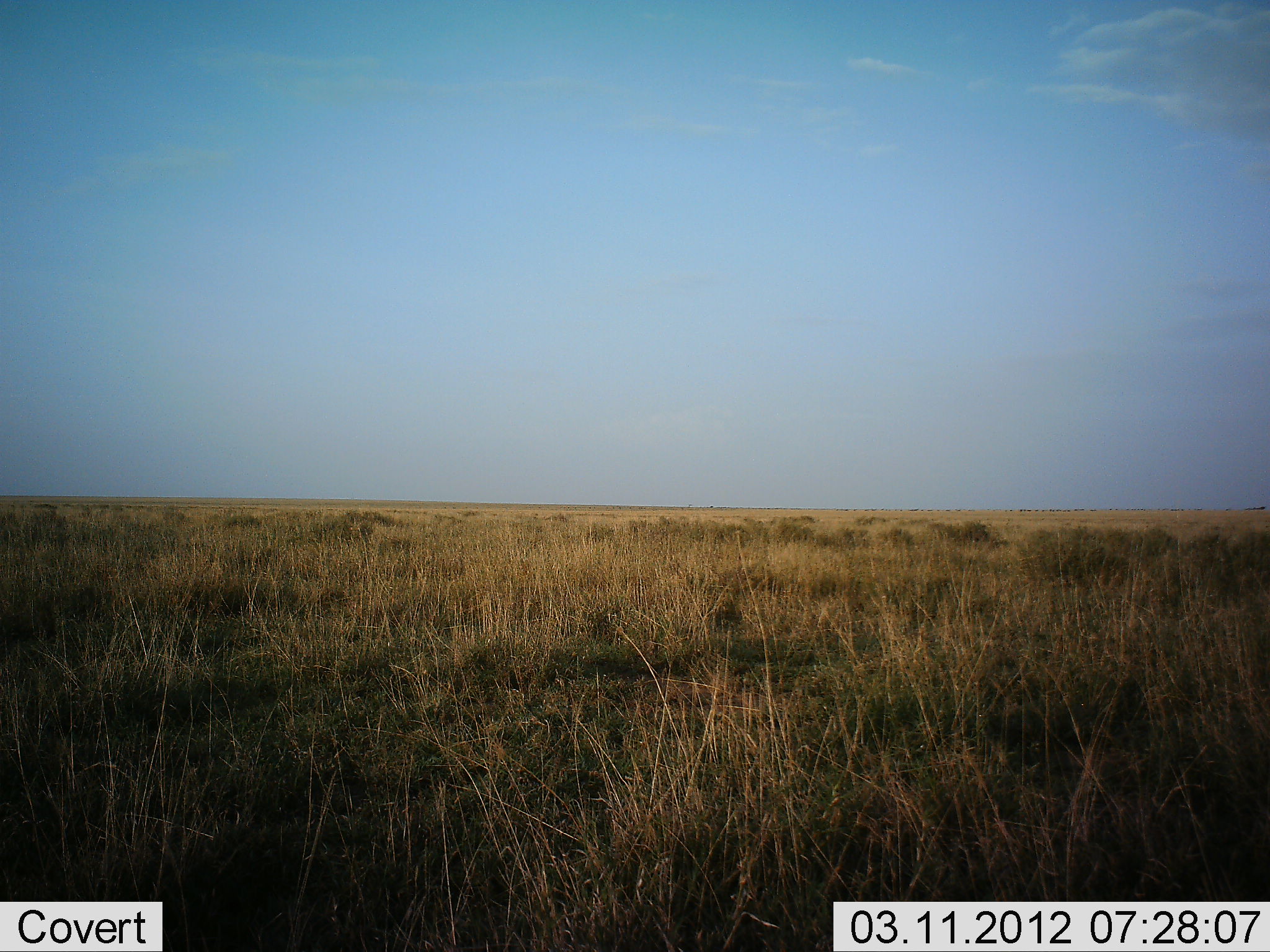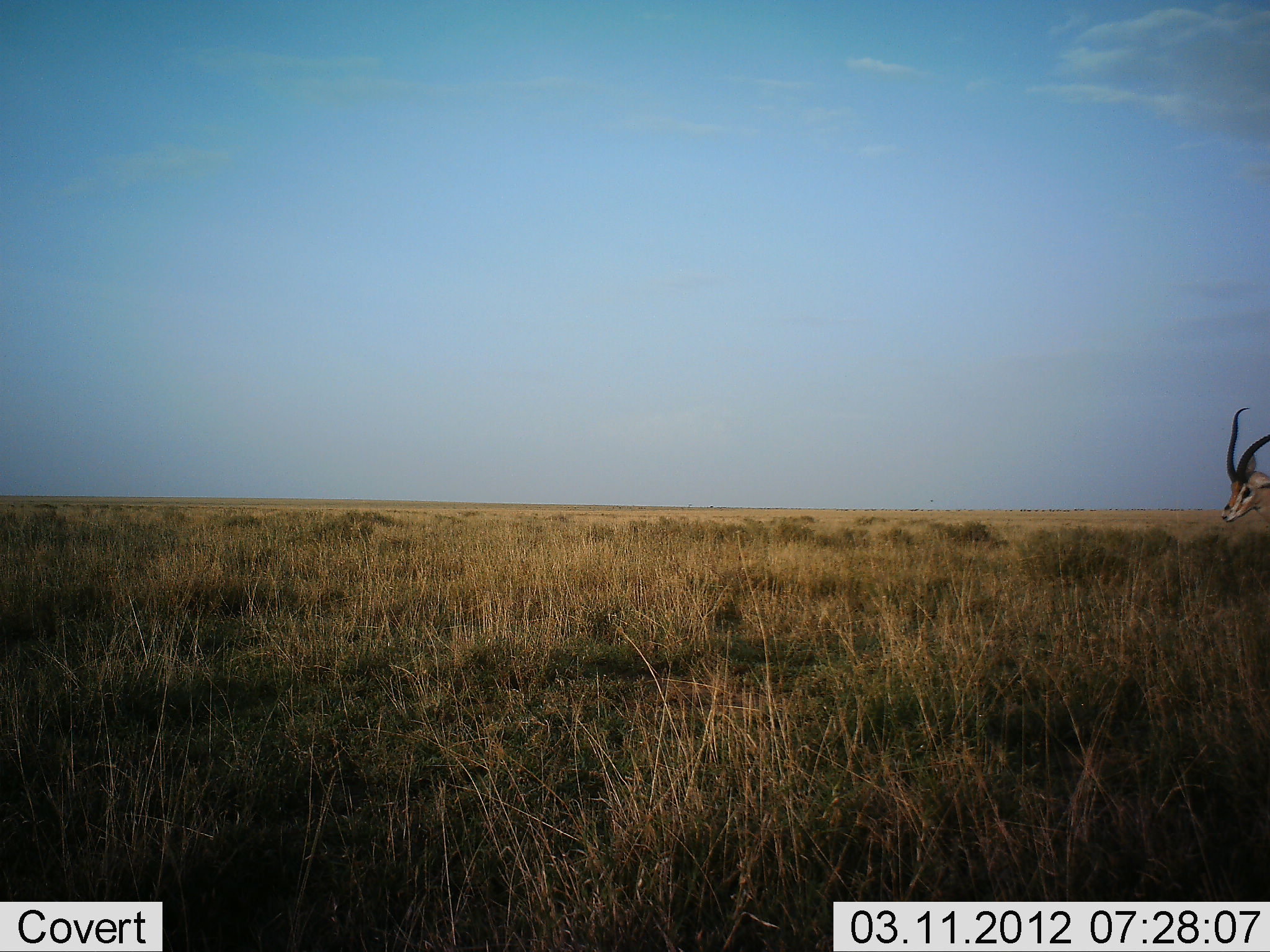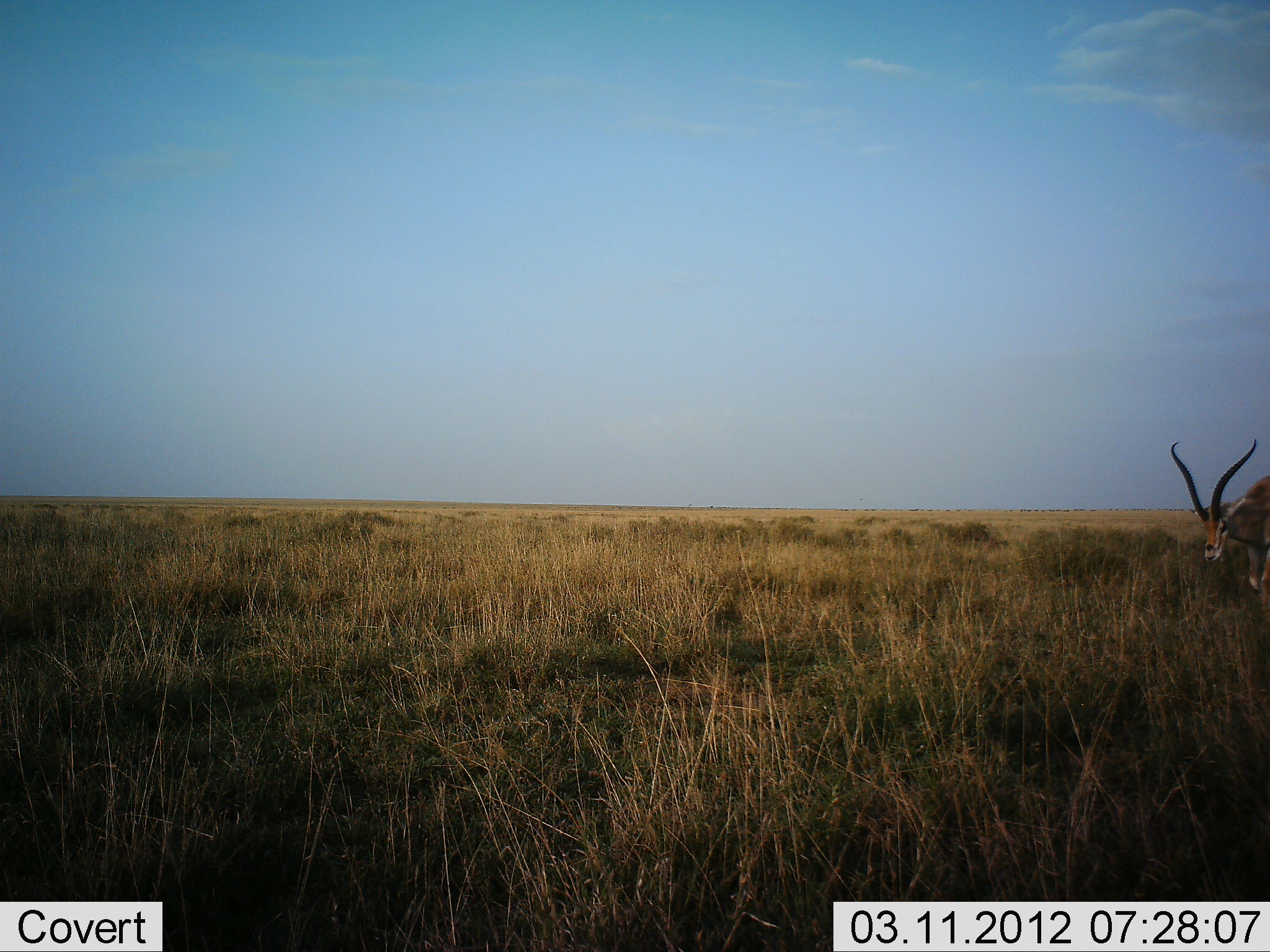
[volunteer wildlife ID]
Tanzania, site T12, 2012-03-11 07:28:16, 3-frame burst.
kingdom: Animalia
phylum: Chordata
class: Mammalia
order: Artiodactyla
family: Bovidae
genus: Eudorcas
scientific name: Eudorcas thomsonii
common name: thomson's gazelle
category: gazellethomsons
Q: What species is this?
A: Gazellethomsons (thomson's gazelle) (Eudorcas thomsonii).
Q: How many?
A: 1.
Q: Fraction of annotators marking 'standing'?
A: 33%.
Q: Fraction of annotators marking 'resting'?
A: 0%.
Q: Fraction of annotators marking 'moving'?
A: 73%.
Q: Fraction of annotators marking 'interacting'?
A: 0%.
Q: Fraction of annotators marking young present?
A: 0%.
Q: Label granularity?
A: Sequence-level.